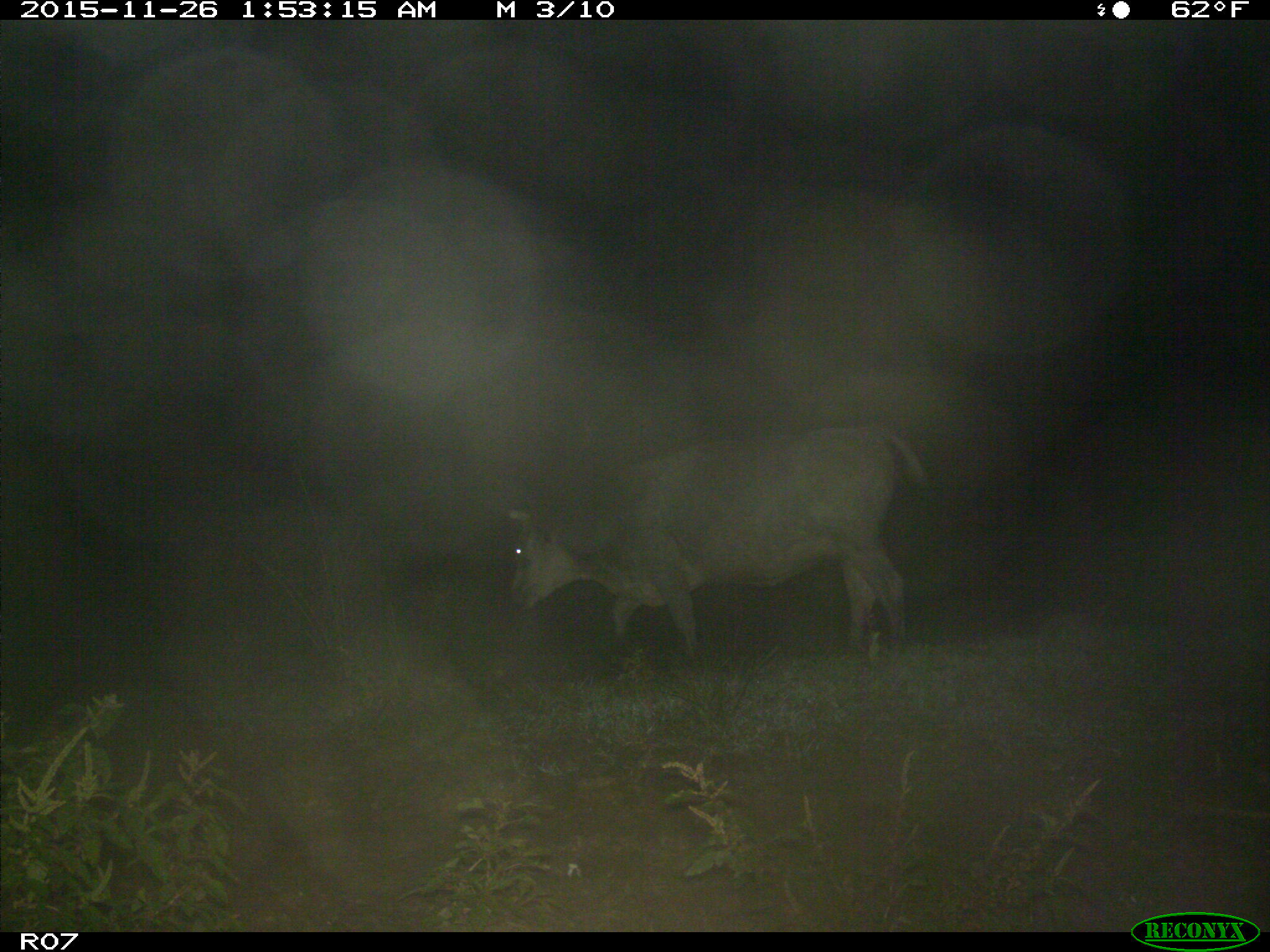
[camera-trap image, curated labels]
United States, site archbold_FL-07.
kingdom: Animalia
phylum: Chordata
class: Mammalia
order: Artiodactyla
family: Bovidae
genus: Bos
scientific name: Bos taurus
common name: domestic cow